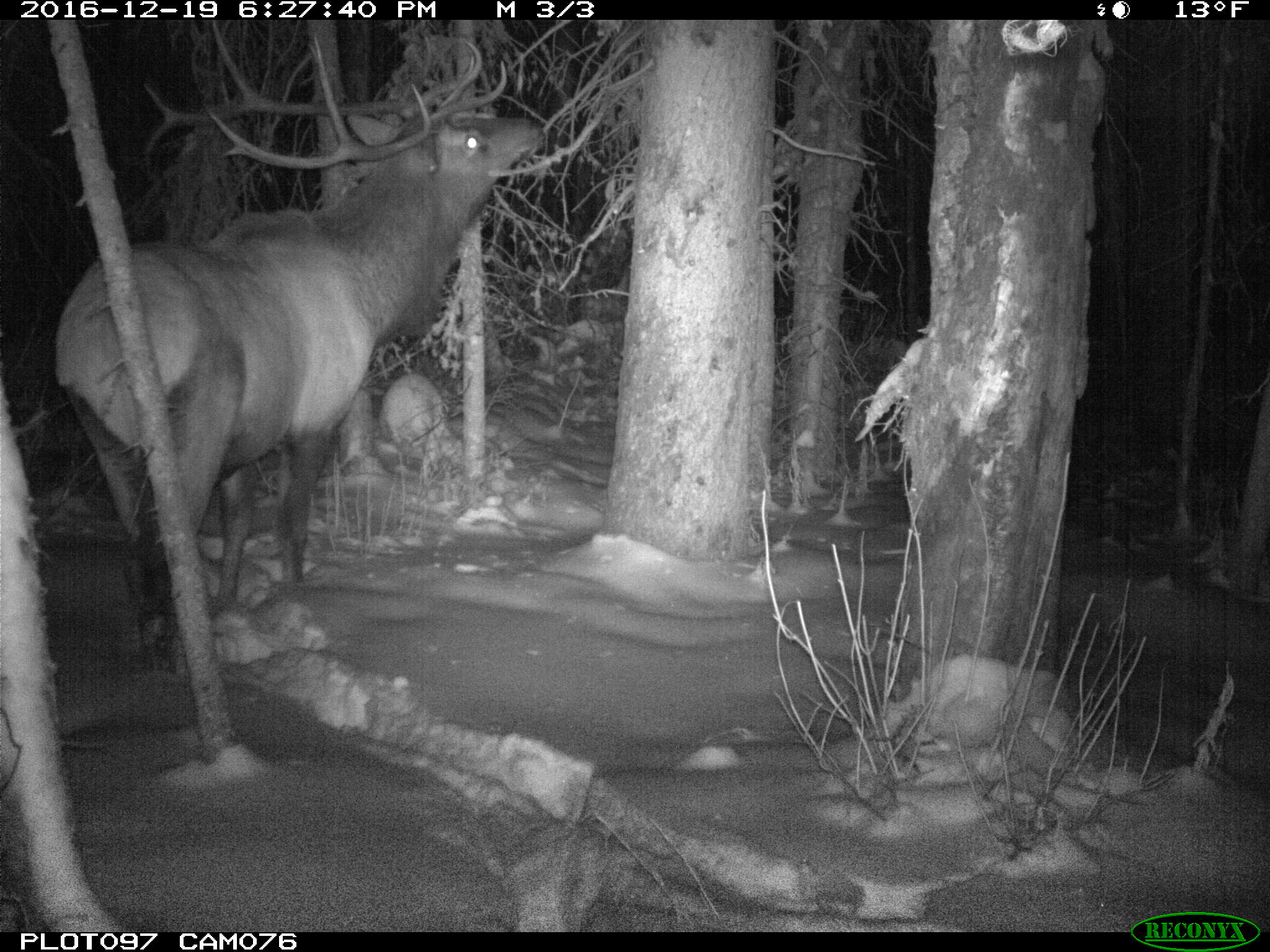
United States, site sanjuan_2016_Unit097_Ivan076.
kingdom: Animalia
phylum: Chordata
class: Mammalia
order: Artiodactyla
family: Cervidae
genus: Cervus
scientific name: Cervus elaphus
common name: red deer